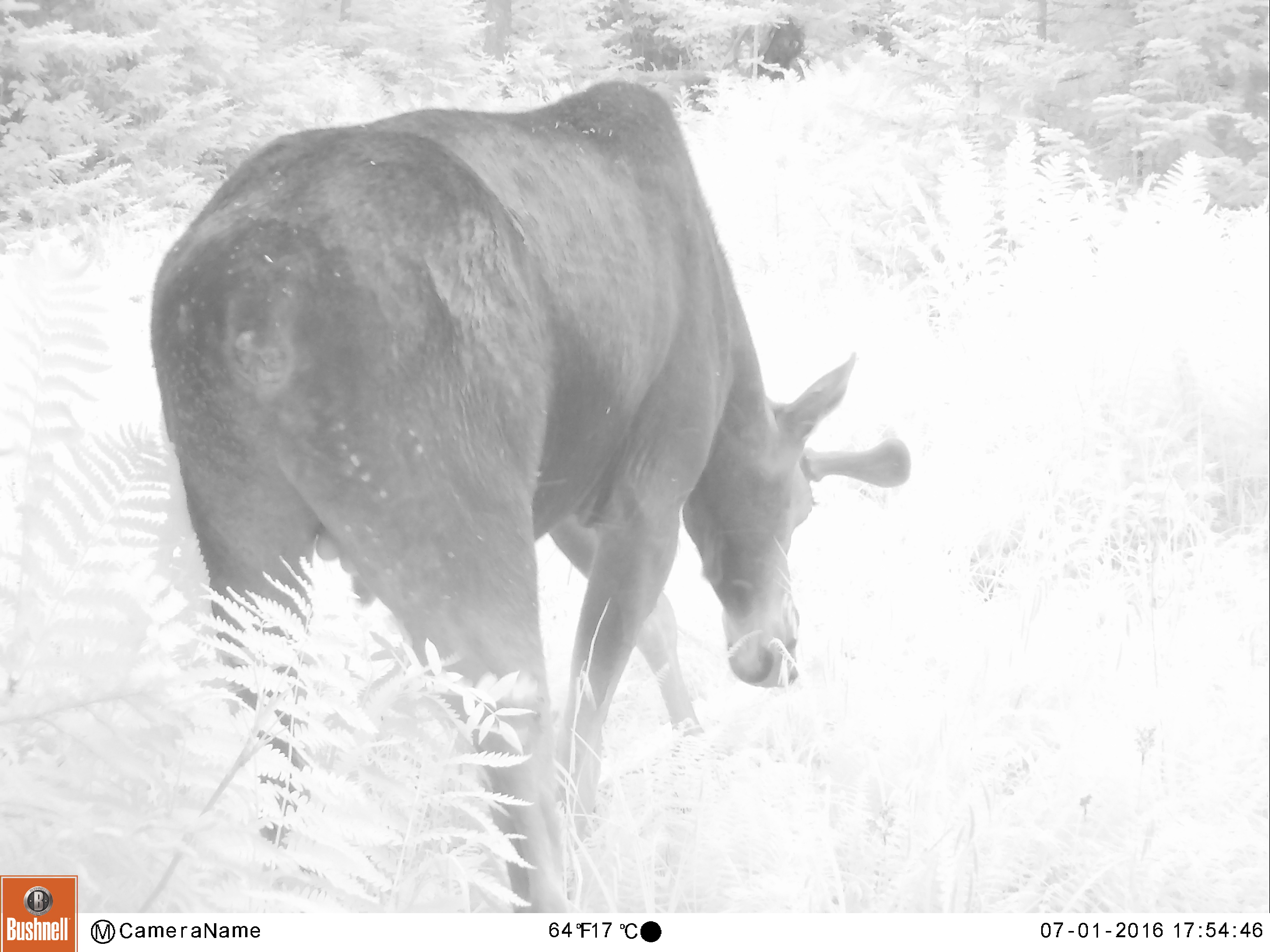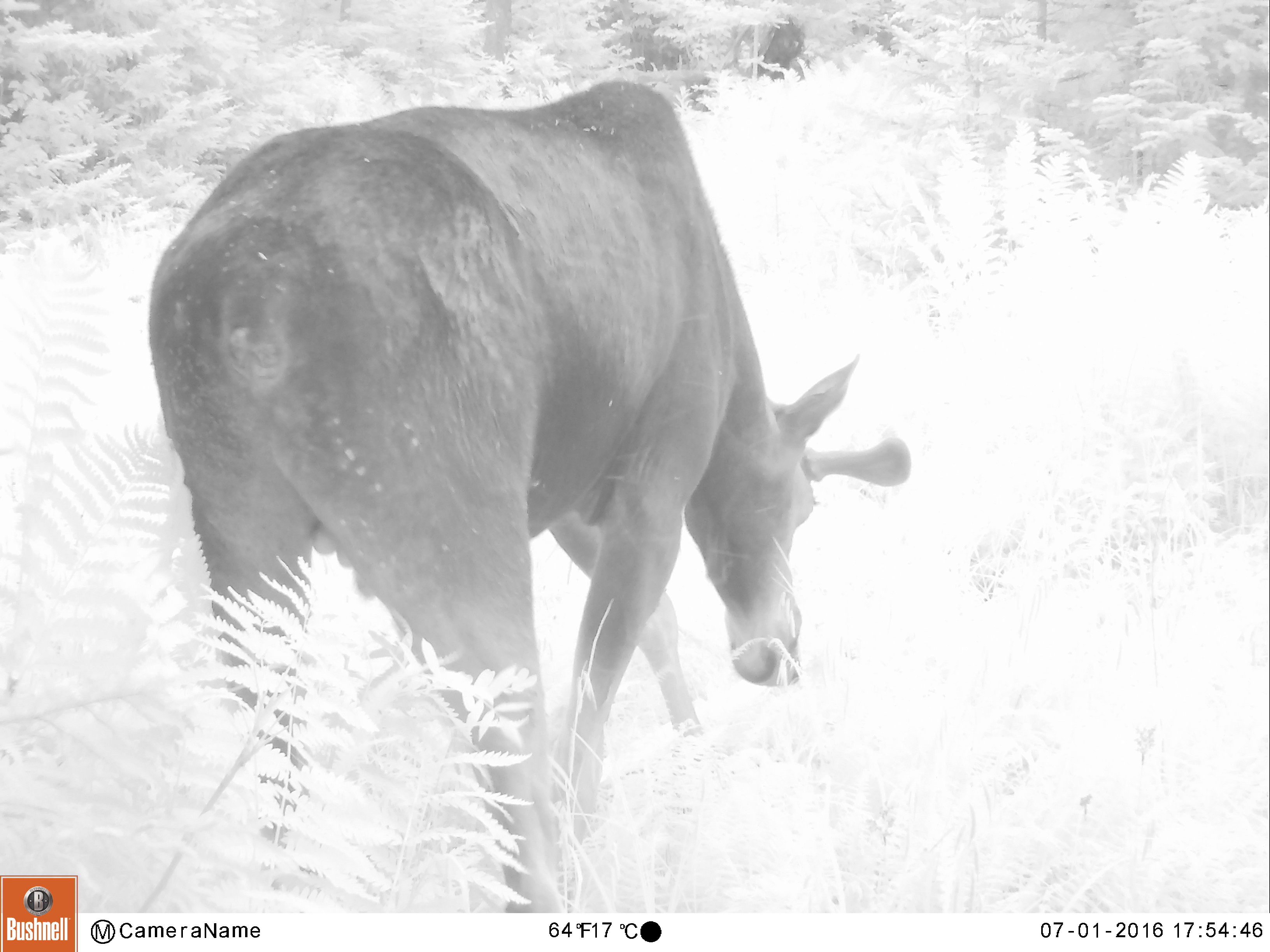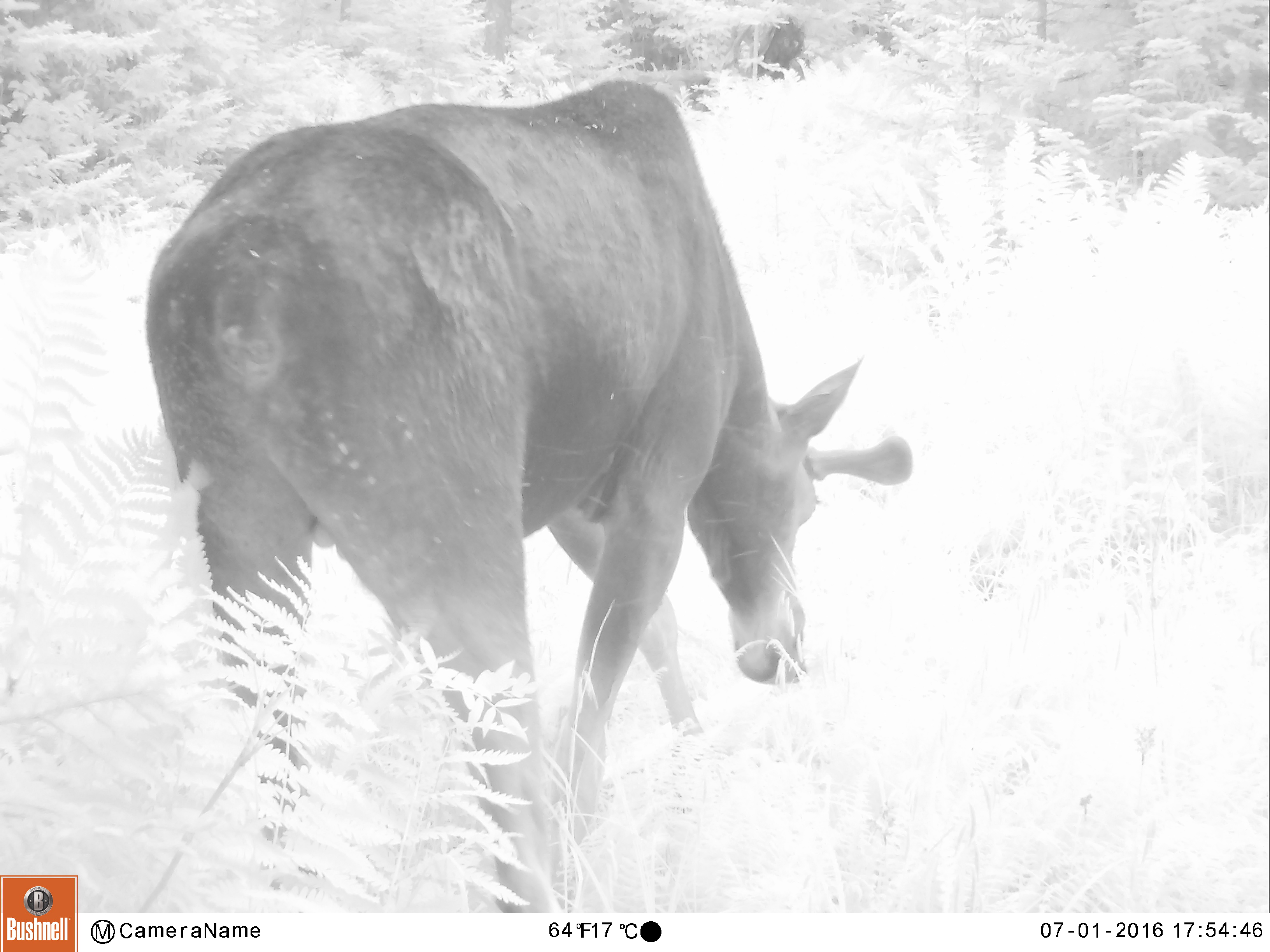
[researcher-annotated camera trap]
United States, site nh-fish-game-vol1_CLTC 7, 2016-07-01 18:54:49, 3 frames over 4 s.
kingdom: Animalia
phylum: Chordata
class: Mammalia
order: Artiodactyla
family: Cervidae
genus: Alces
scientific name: Alces alces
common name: moose